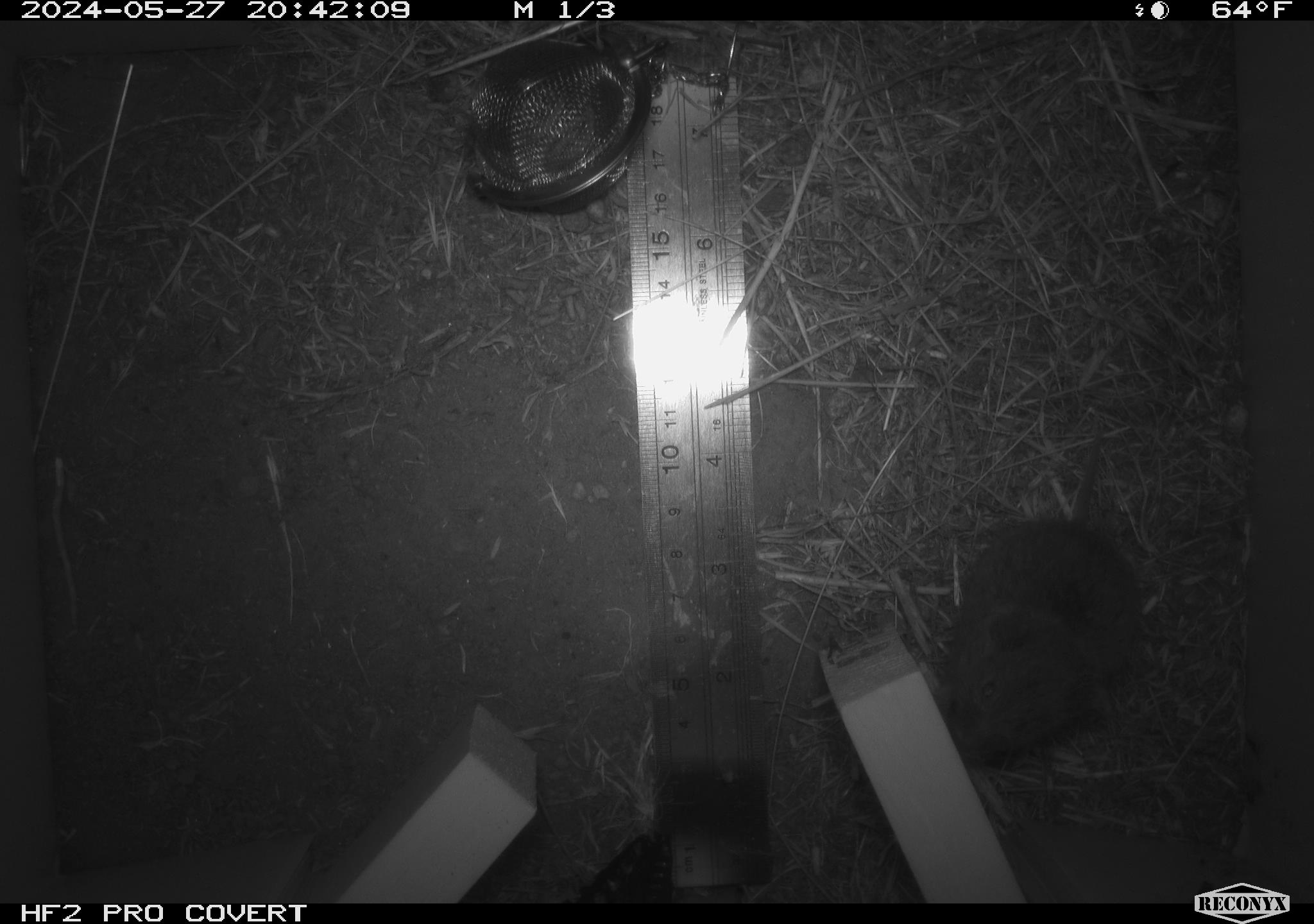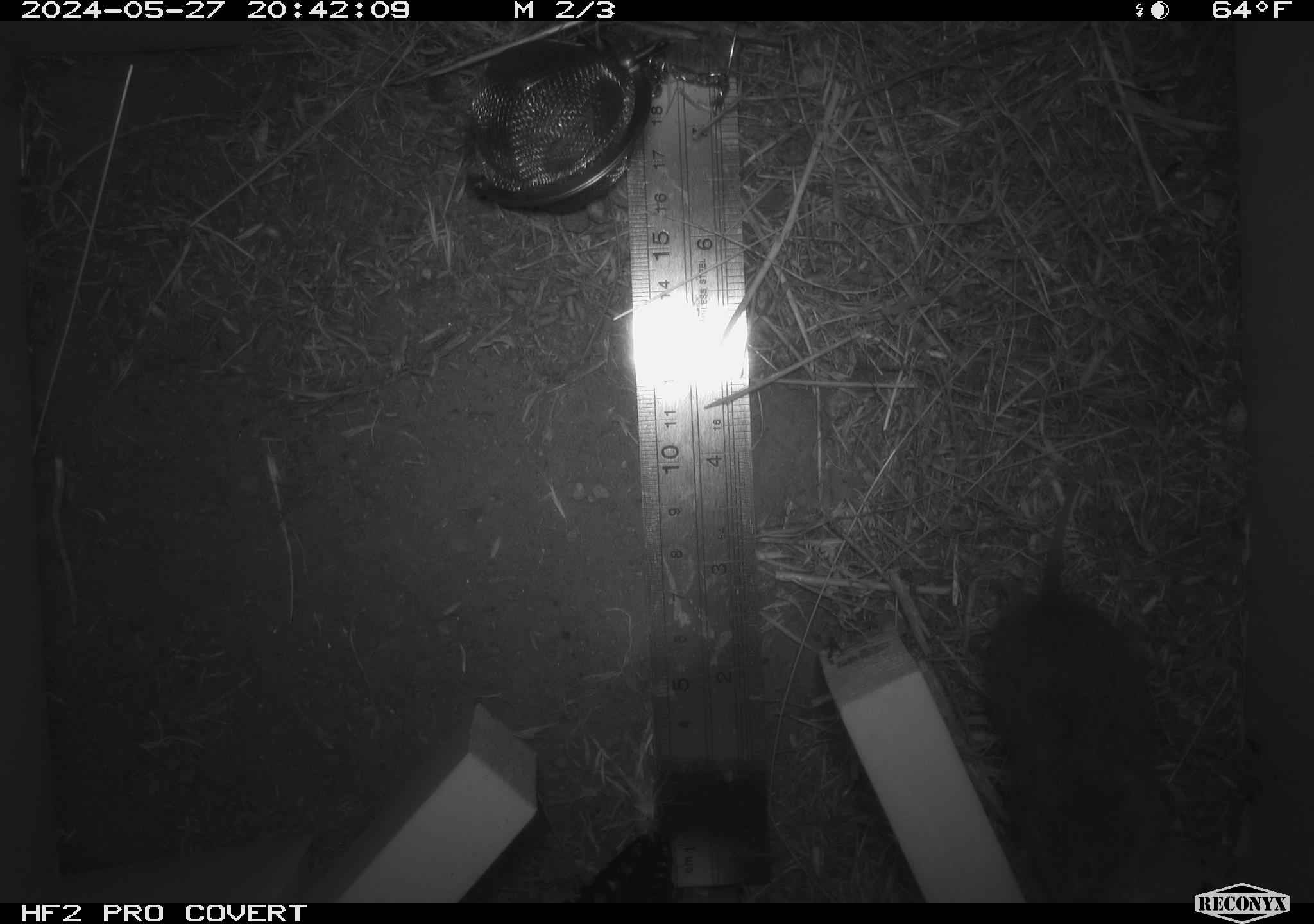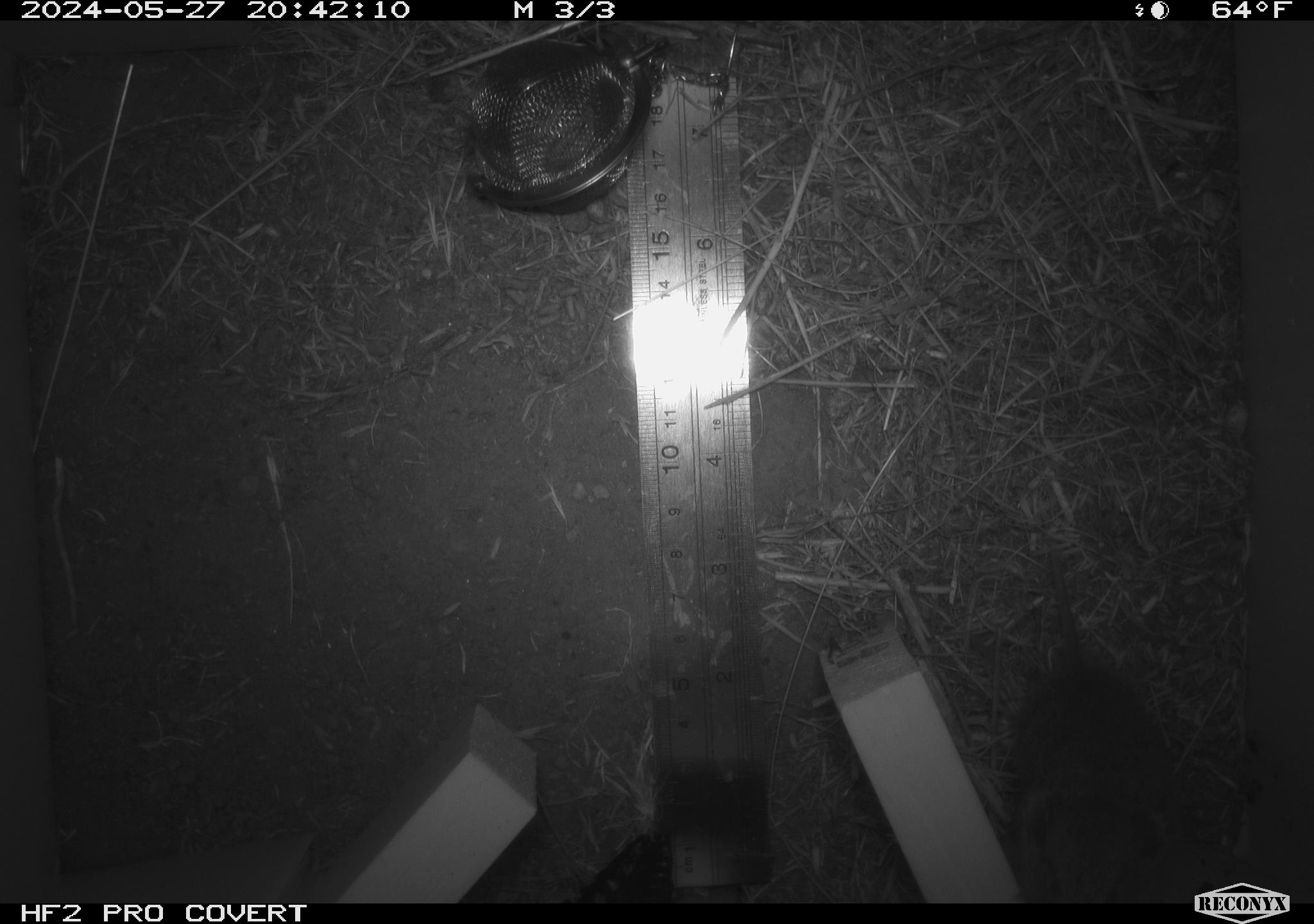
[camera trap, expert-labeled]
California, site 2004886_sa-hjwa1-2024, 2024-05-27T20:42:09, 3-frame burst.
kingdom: Animalia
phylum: Chordata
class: Mammalia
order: Rodentia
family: Cricetidae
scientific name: Cricetidae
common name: hamsters, voles, lemmings, and allies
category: cricetidae family